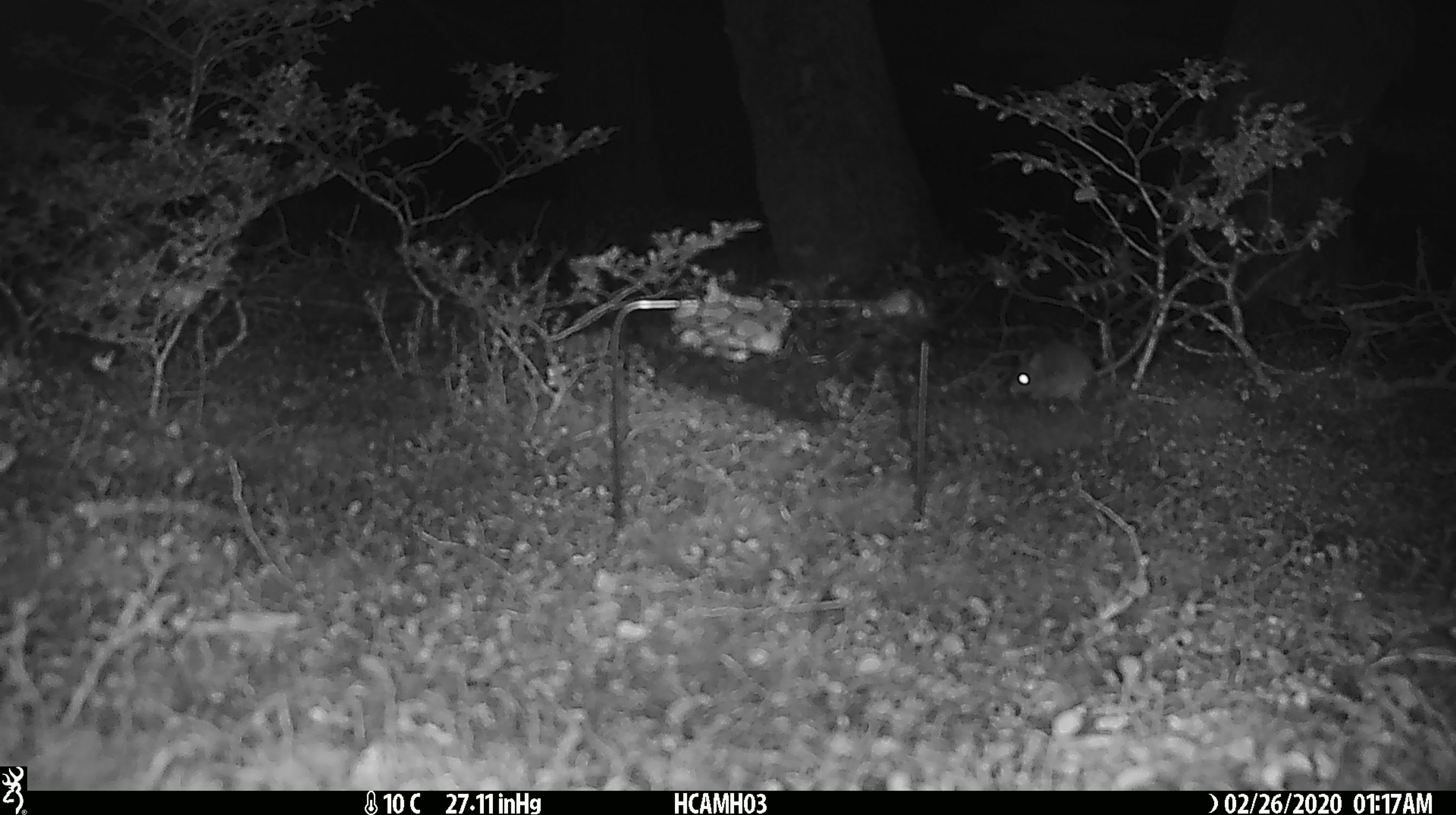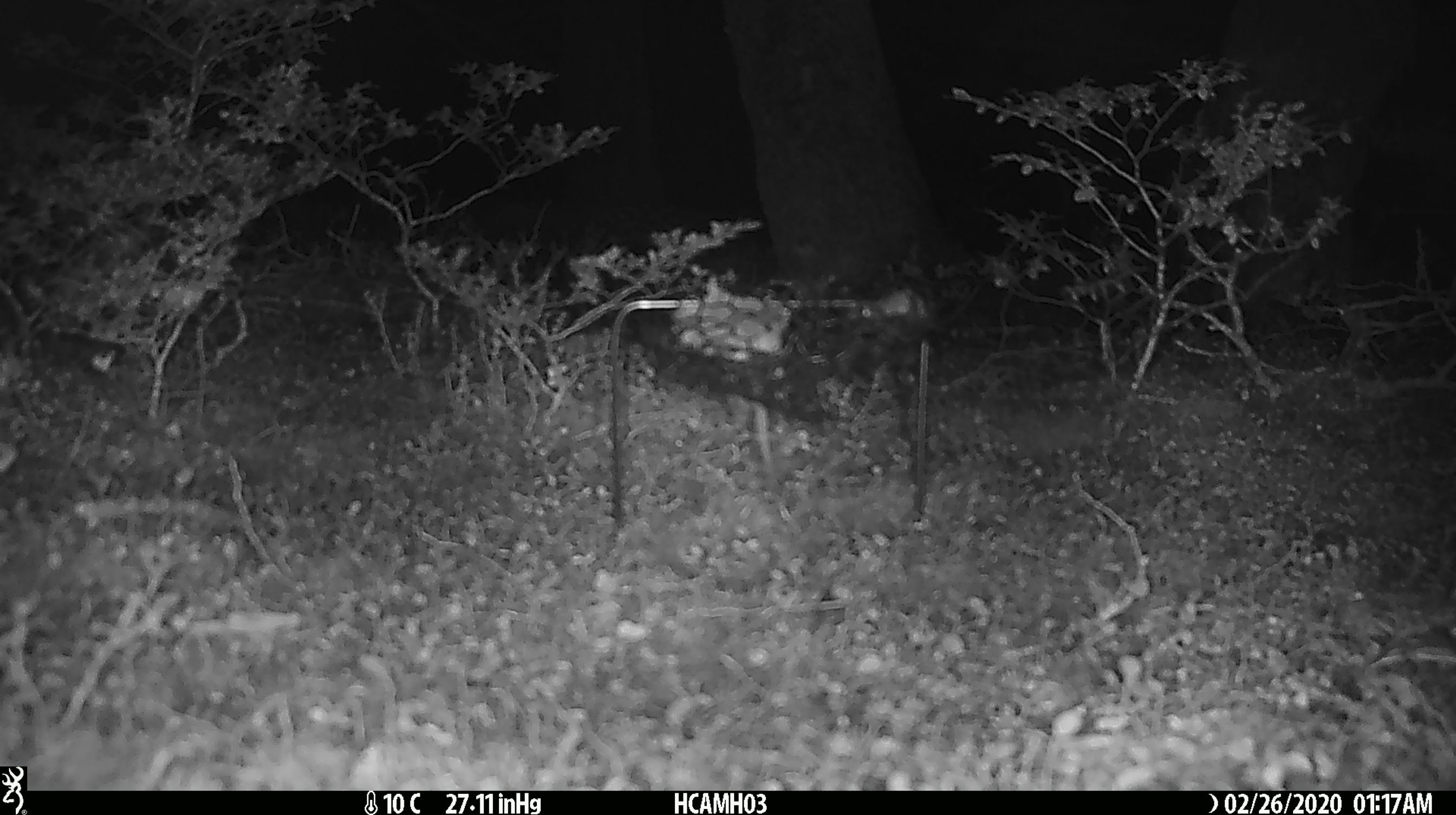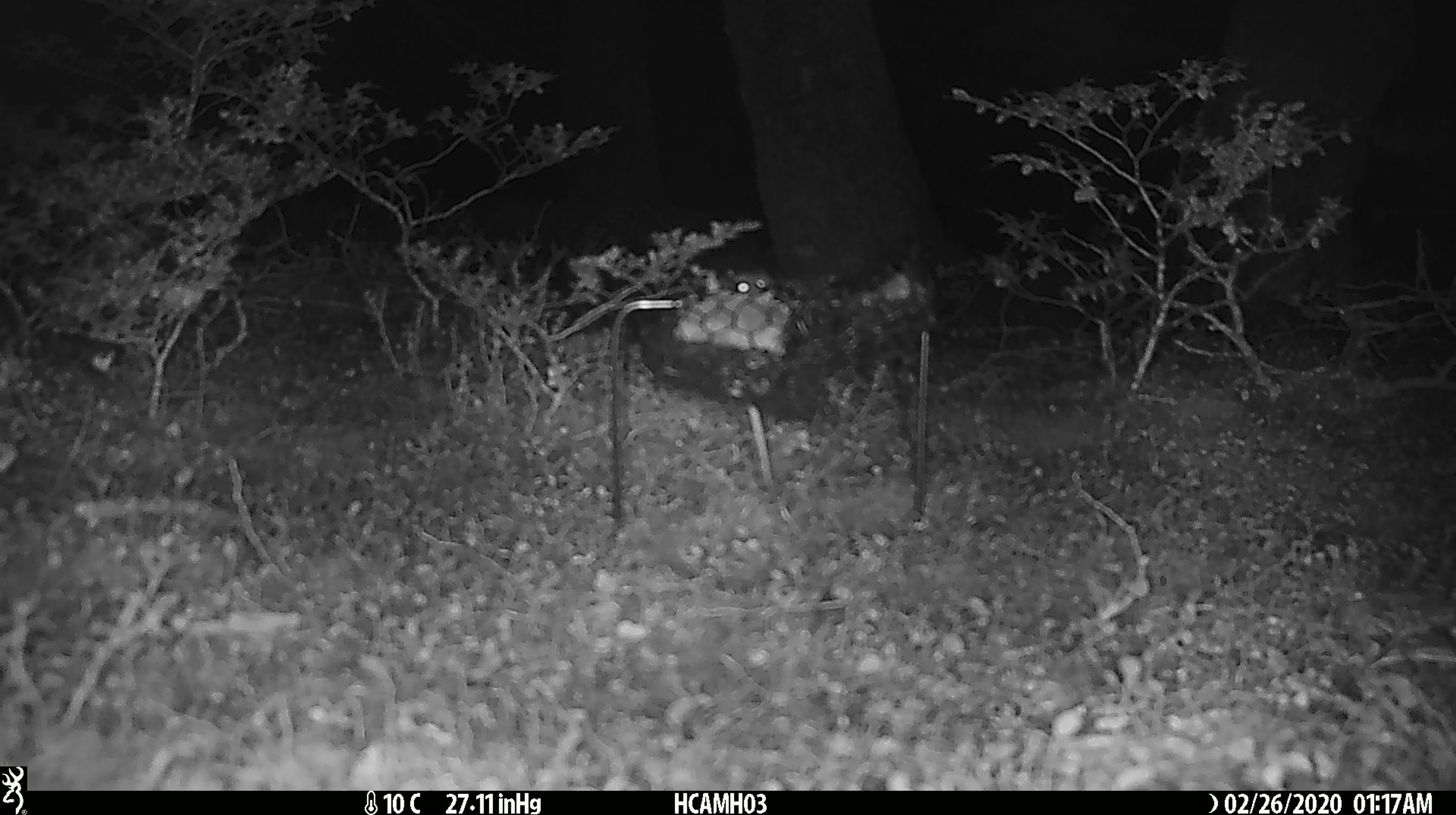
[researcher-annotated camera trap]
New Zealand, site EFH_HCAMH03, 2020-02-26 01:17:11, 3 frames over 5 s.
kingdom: Animalia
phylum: Chordata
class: Mammalia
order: Rodentia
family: Muridae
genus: Mus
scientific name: Mus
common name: mouse